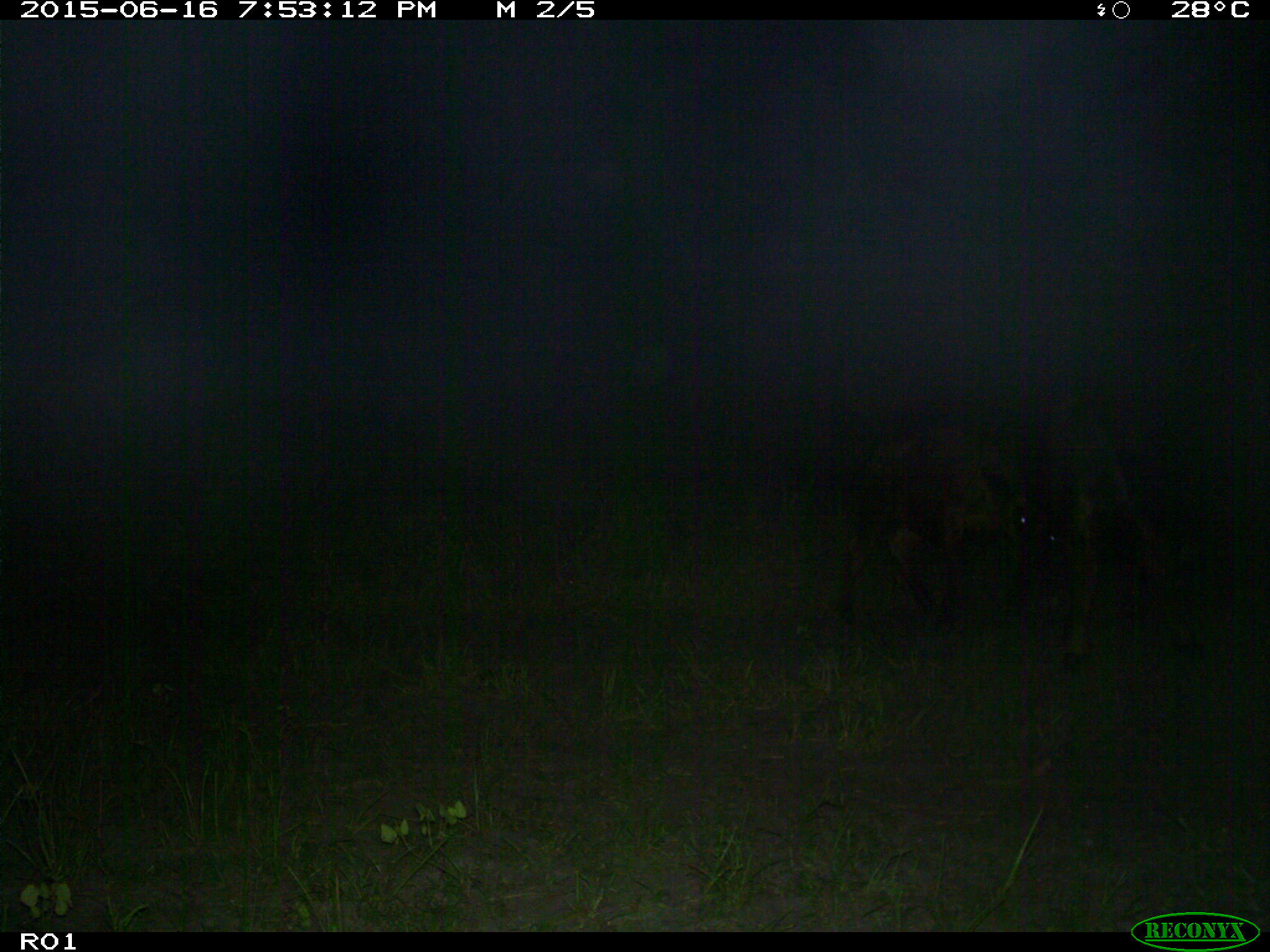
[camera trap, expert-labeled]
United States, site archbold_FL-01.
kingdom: Animalia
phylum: Chordata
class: Mammalia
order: Artiodactyla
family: Bovidae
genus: Bos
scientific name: Bos taurus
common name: domestic cow